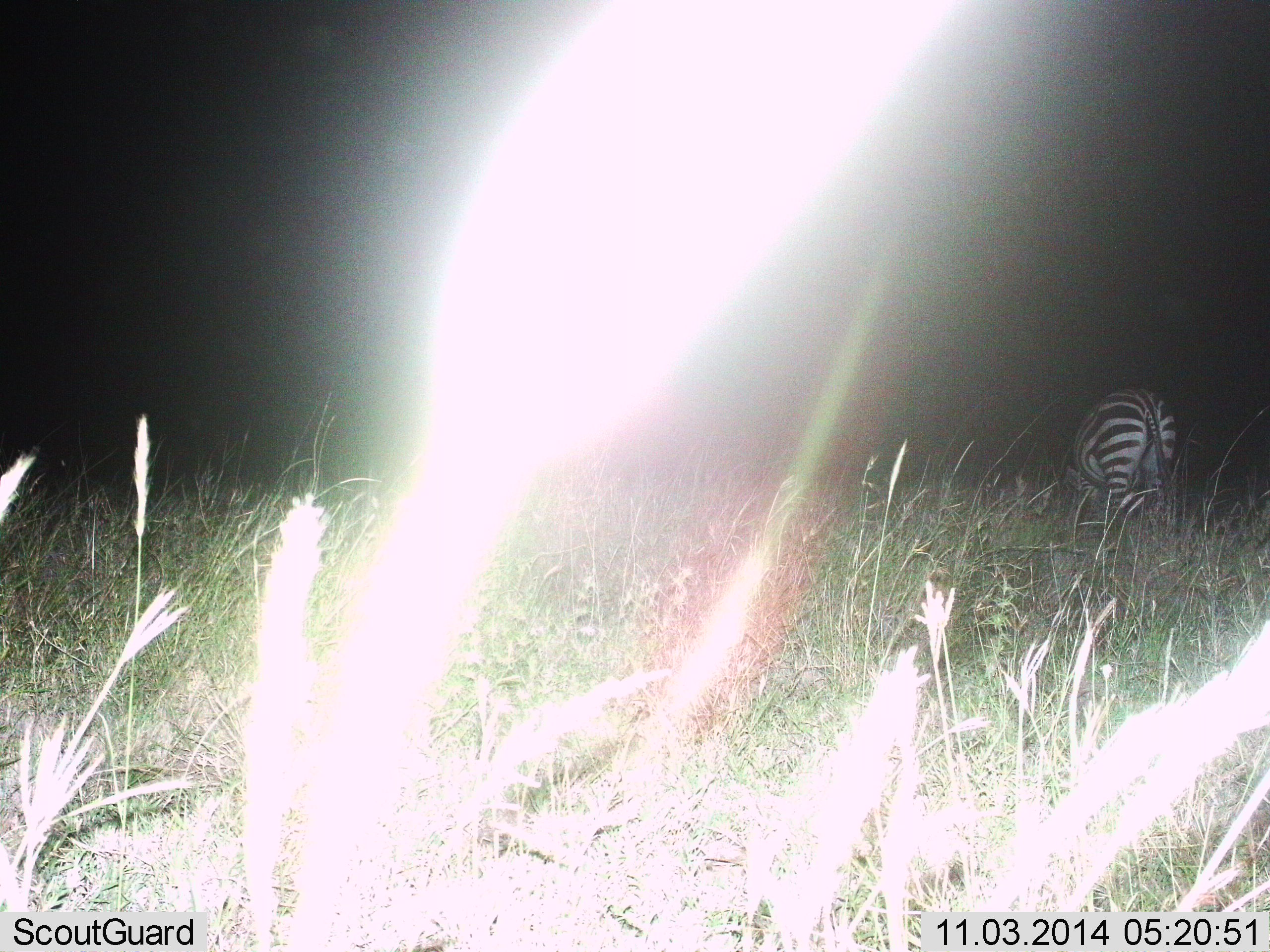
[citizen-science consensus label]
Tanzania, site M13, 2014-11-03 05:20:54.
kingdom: Animalia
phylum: Chordata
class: Mammalia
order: Perissodactyla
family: Equidae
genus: Equus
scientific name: Equus quagga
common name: plains zebra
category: zebra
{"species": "zebra (plains zebra) (Equus quagga)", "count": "1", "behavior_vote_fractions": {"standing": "80%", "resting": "0%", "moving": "0%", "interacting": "0%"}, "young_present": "0%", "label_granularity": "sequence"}